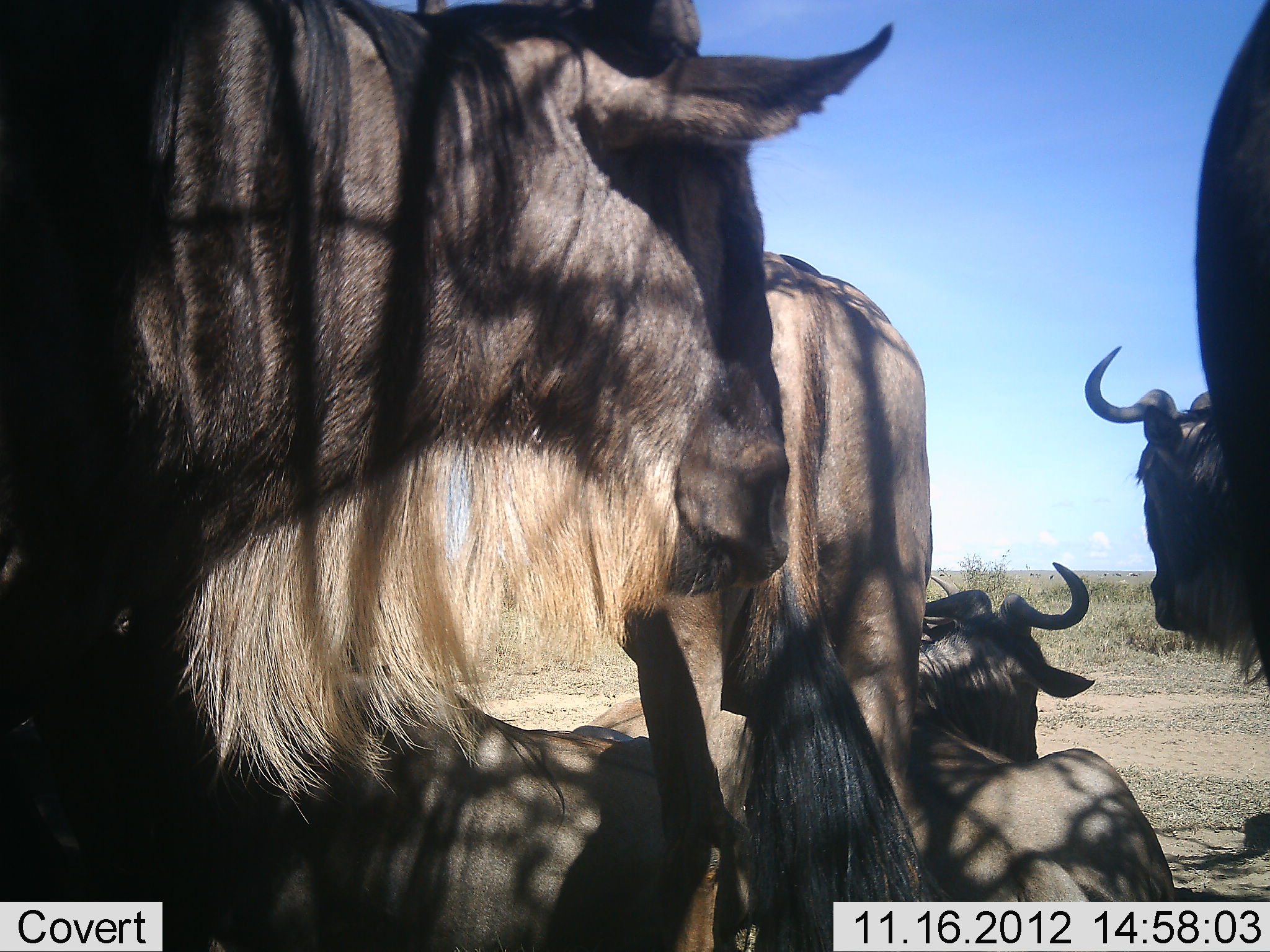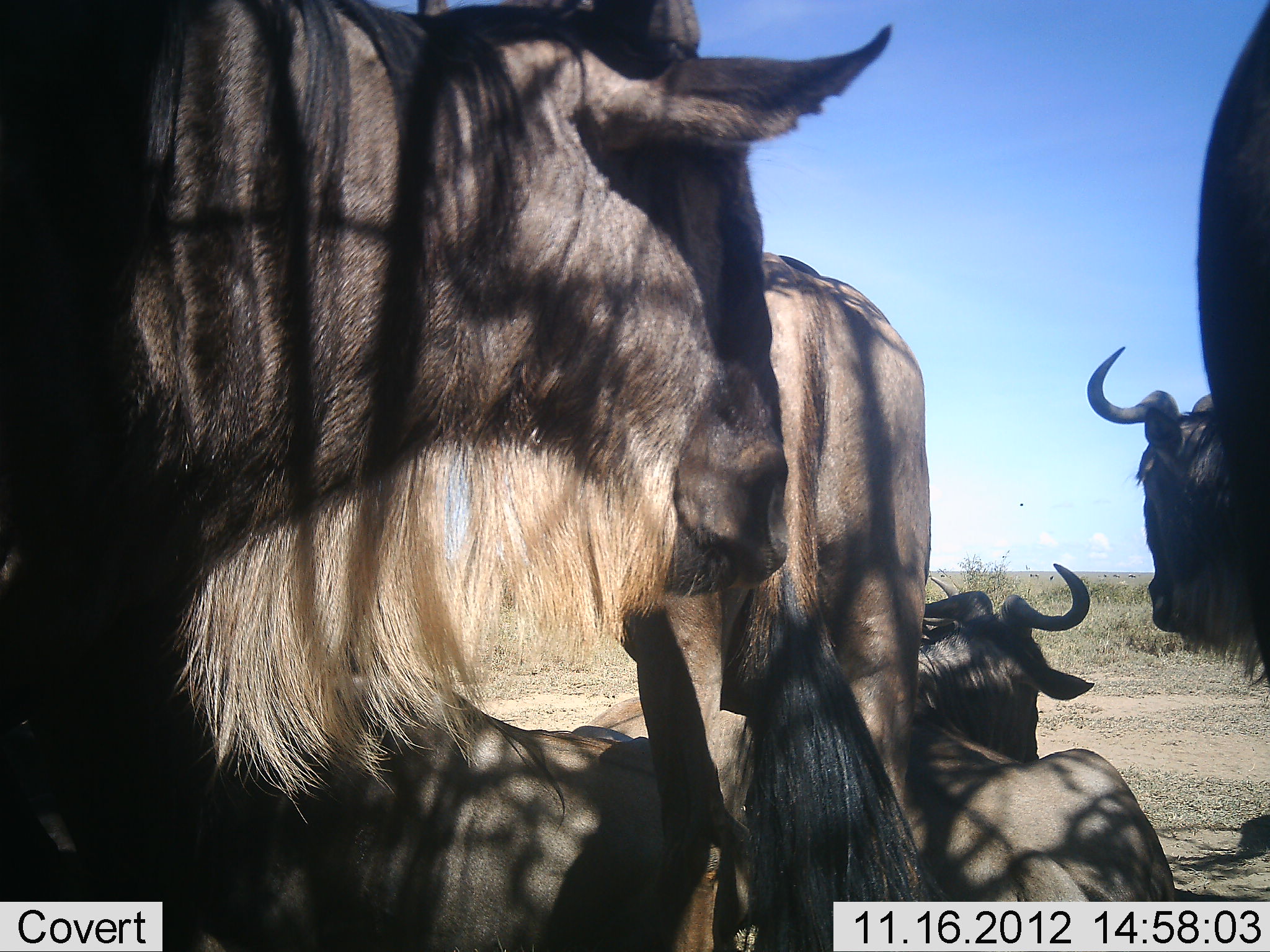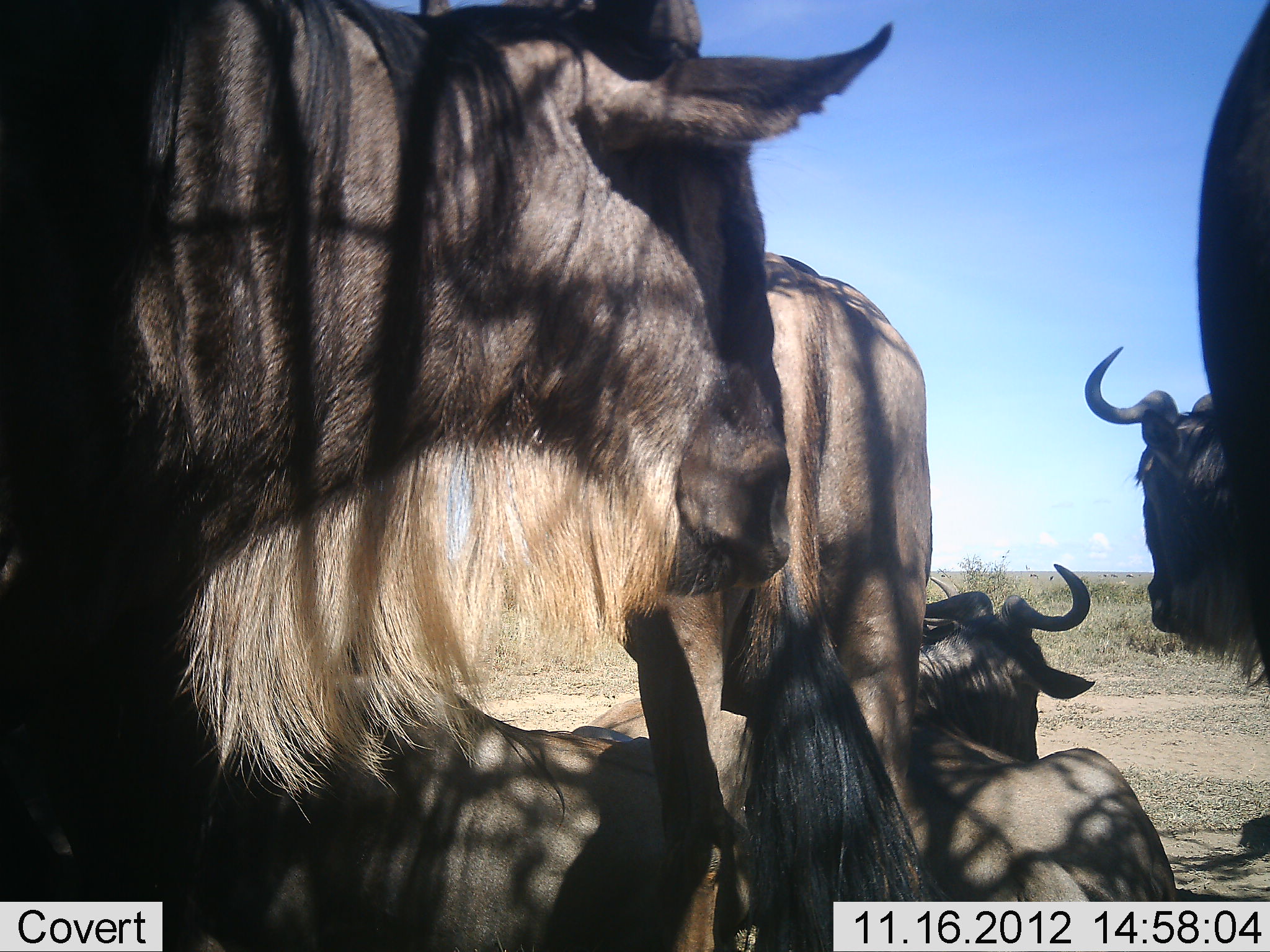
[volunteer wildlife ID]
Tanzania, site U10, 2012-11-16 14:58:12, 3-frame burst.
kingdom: Animalia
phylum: Chordata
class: Mammalia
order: Artiodactyla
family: Bovidae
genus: Connochaetes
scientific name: Connochaetes taurinus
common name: blue wildebeest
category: wildebeest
Wildebeest (blue wildebeest) (Connochaetes taurinus), count 6. Behavior (volunteer vote fractions): standing 100%, resting 100%, moving 0%, interacting 0%. Young present (vote fraction): 0%. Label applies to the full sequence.